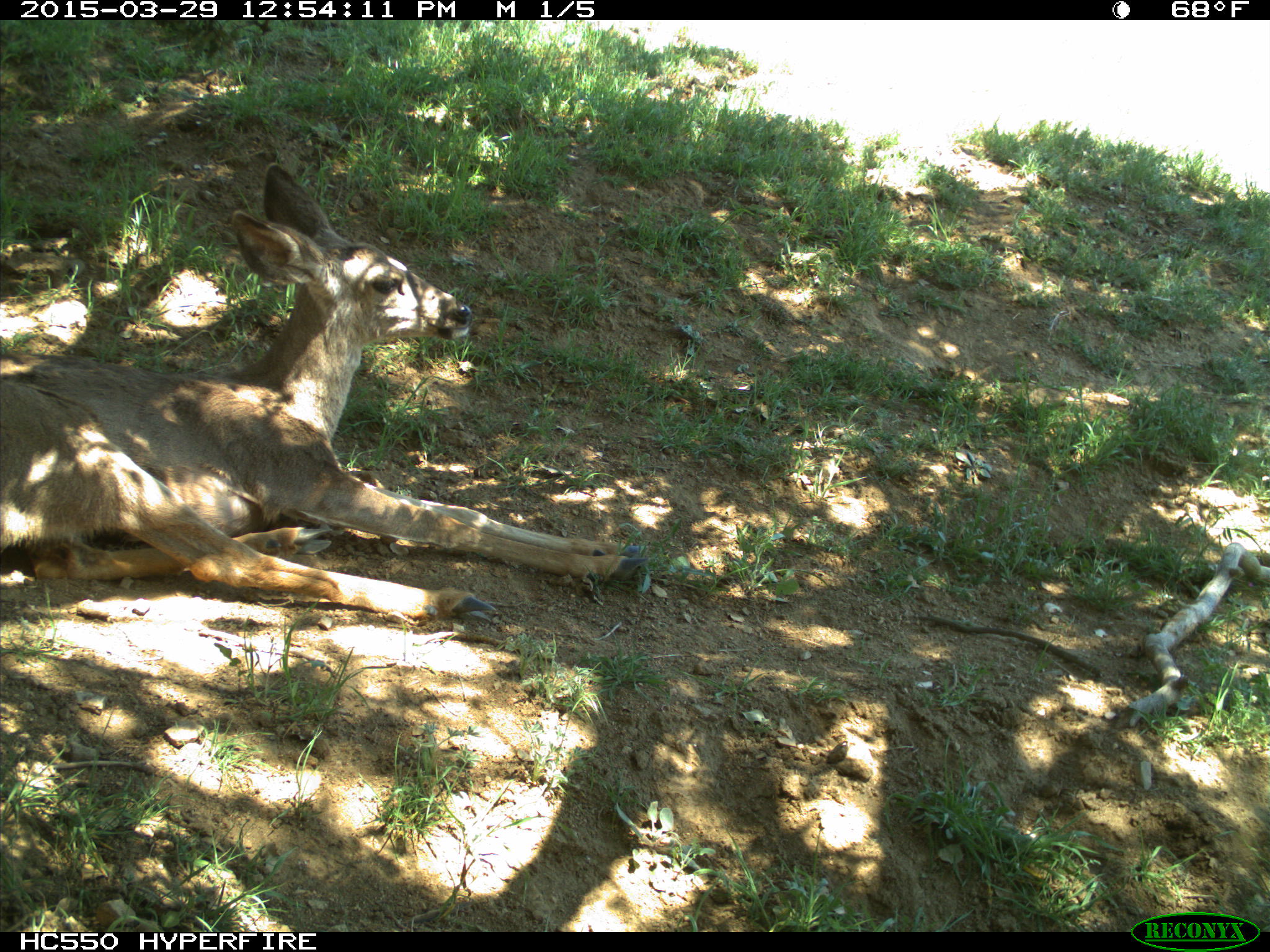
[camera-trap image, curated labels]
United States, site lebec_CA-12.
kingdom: Animalia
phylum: Chordata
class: Mammalia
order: Artiodactyla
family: Cervidae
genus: Odocoileus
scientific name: Odocoileus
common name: deer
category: unidentified deer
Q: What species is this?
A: Unidentified deer (deer) (Odocoileus).